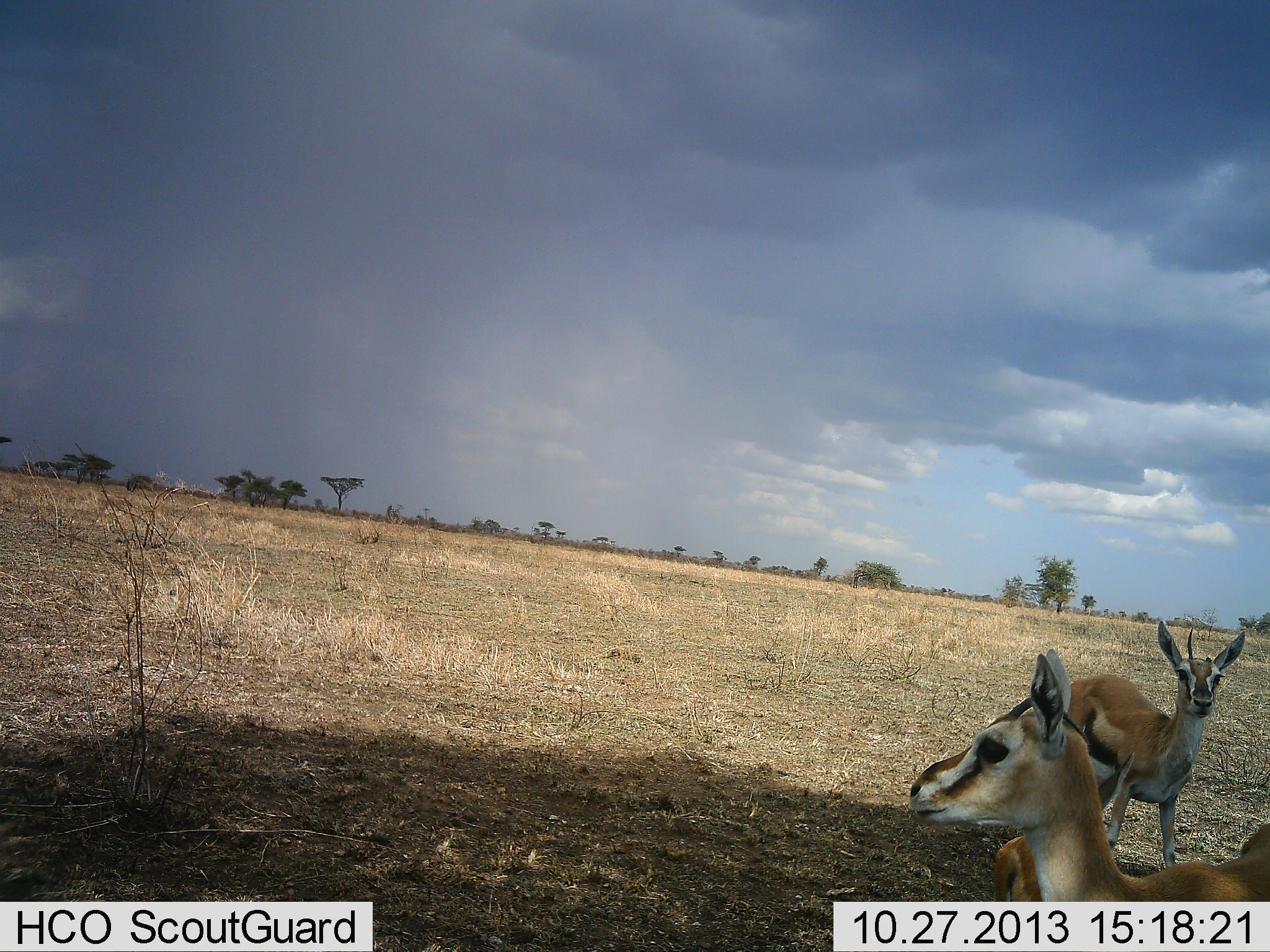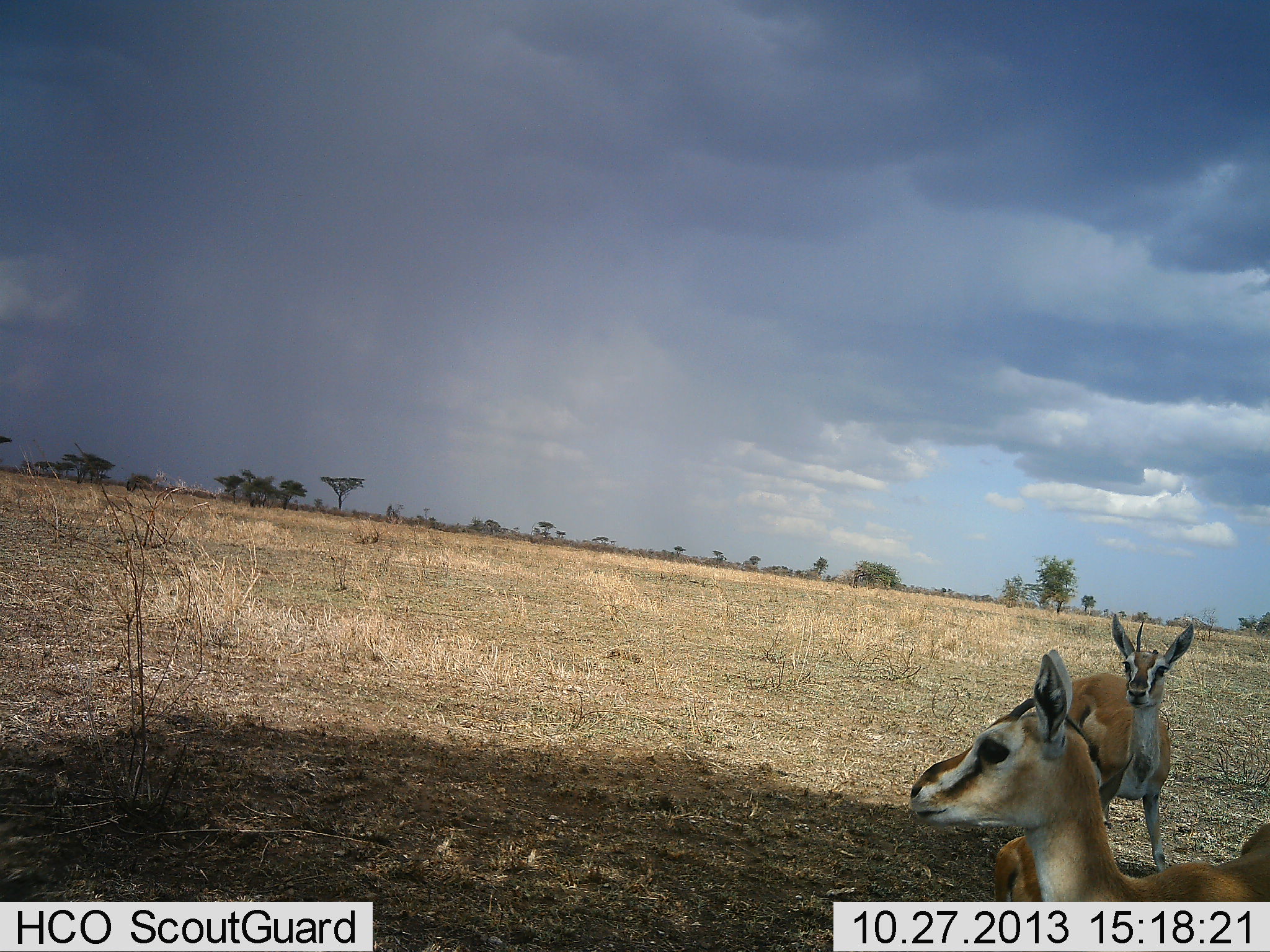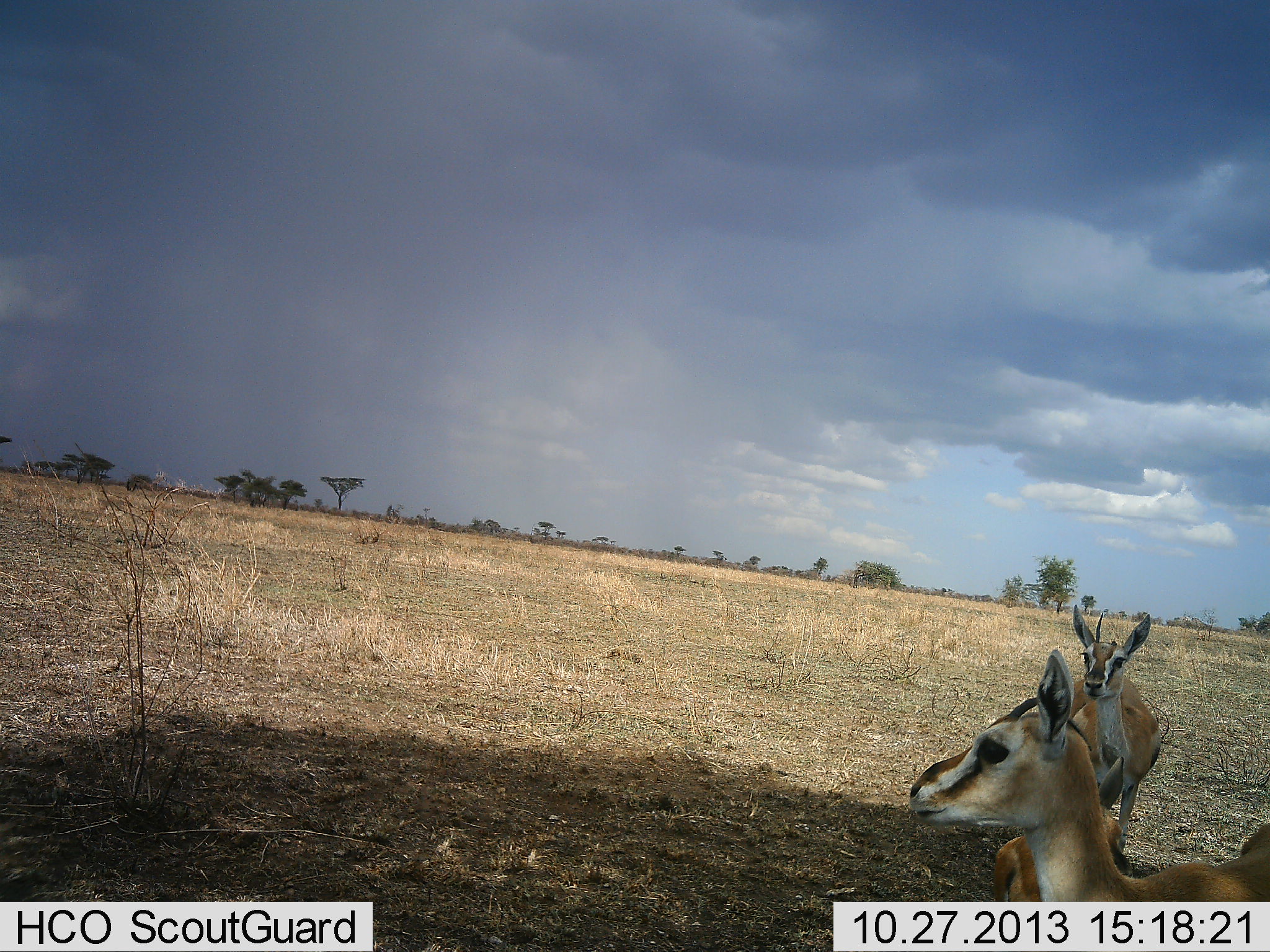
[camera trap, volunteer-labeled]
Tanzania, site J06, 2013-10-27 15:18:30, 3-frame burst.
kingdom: Animalia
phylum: Chordata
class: Mammalia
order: Artiodactyla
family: Bovidae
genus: Eudorcas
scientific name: Eudorcas thomsonii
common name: thomson's gazelle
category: gazellethomsons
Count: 3.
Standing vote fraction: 100%.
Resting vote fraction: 10%.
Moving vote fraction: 10%.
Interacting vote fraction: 0%.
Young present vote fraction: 10%.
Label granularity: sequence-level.